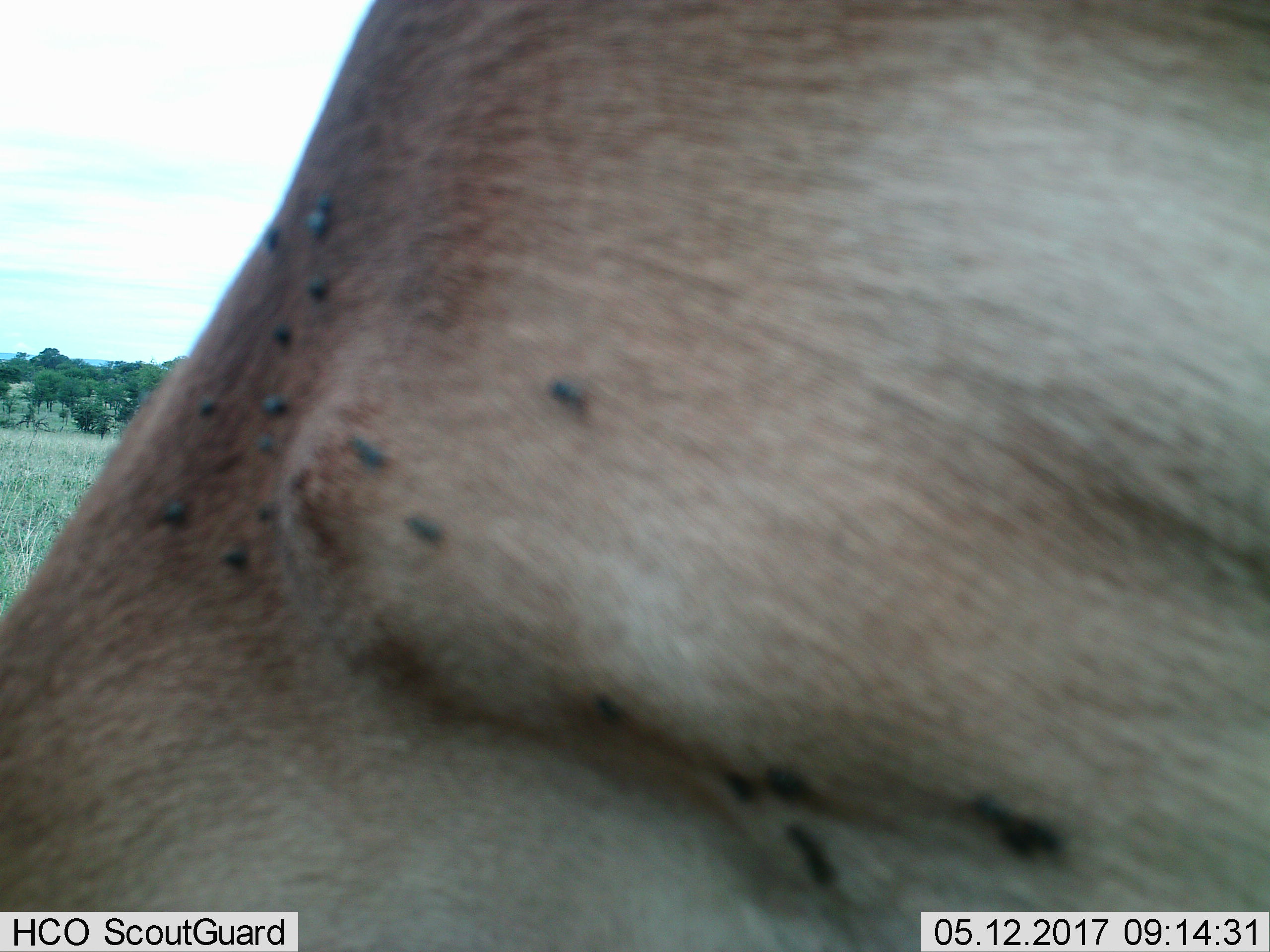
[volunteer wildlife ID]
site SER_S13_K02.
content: unidentified animal